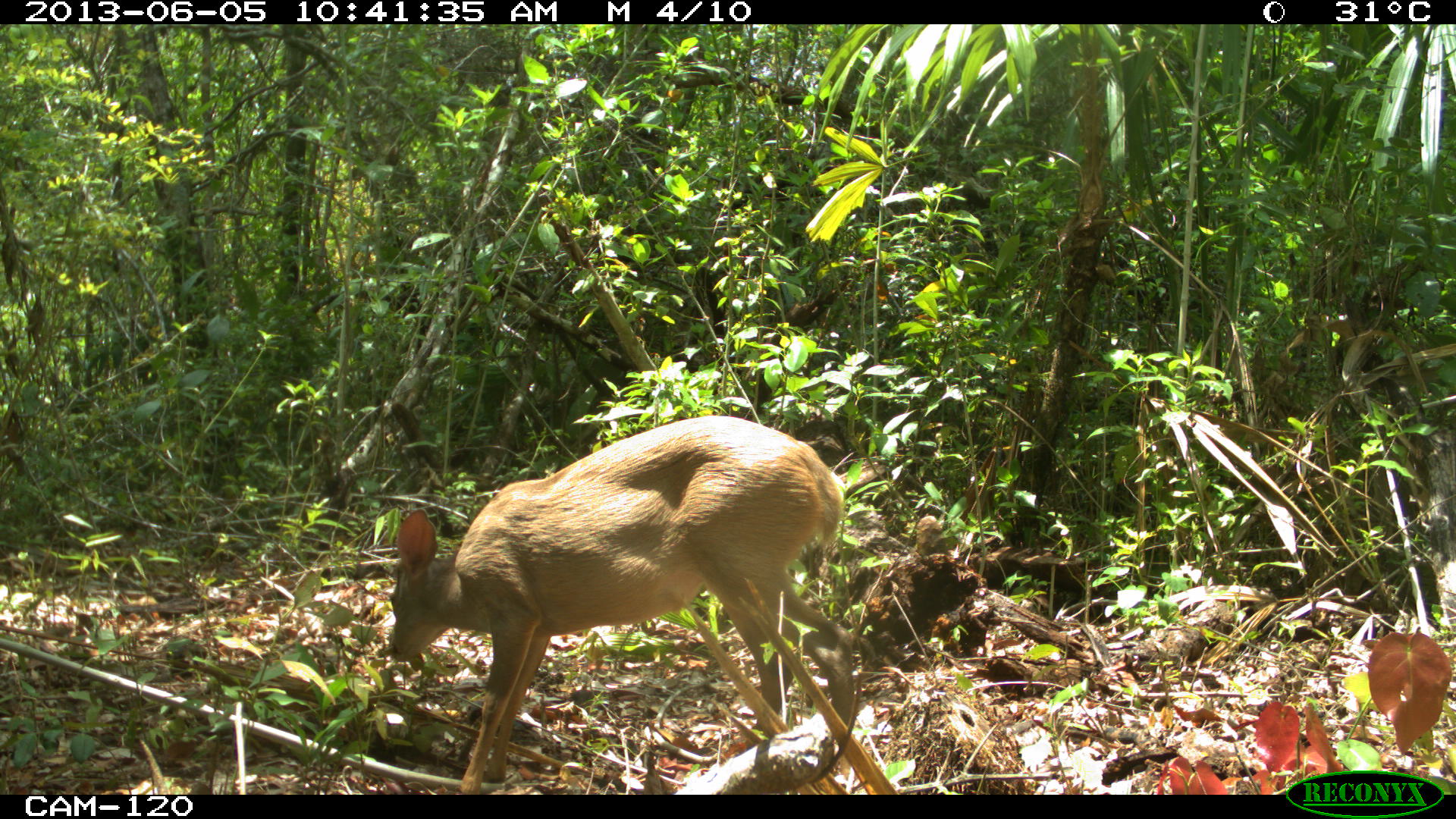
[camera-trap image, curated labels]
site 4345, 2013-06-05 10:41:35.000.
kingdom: Animalia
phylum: Chordata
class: Mammalia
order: Artiodactyla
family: Cervidae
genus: Odocoileus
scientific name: Odocoileus pandora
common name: yucatán brown brocket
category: mazama pandora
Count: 1.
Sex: female.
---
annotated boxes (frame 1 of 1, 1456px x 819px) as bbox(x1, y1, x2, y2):
mazama pandora: bbox(383, 413, 855, 795)